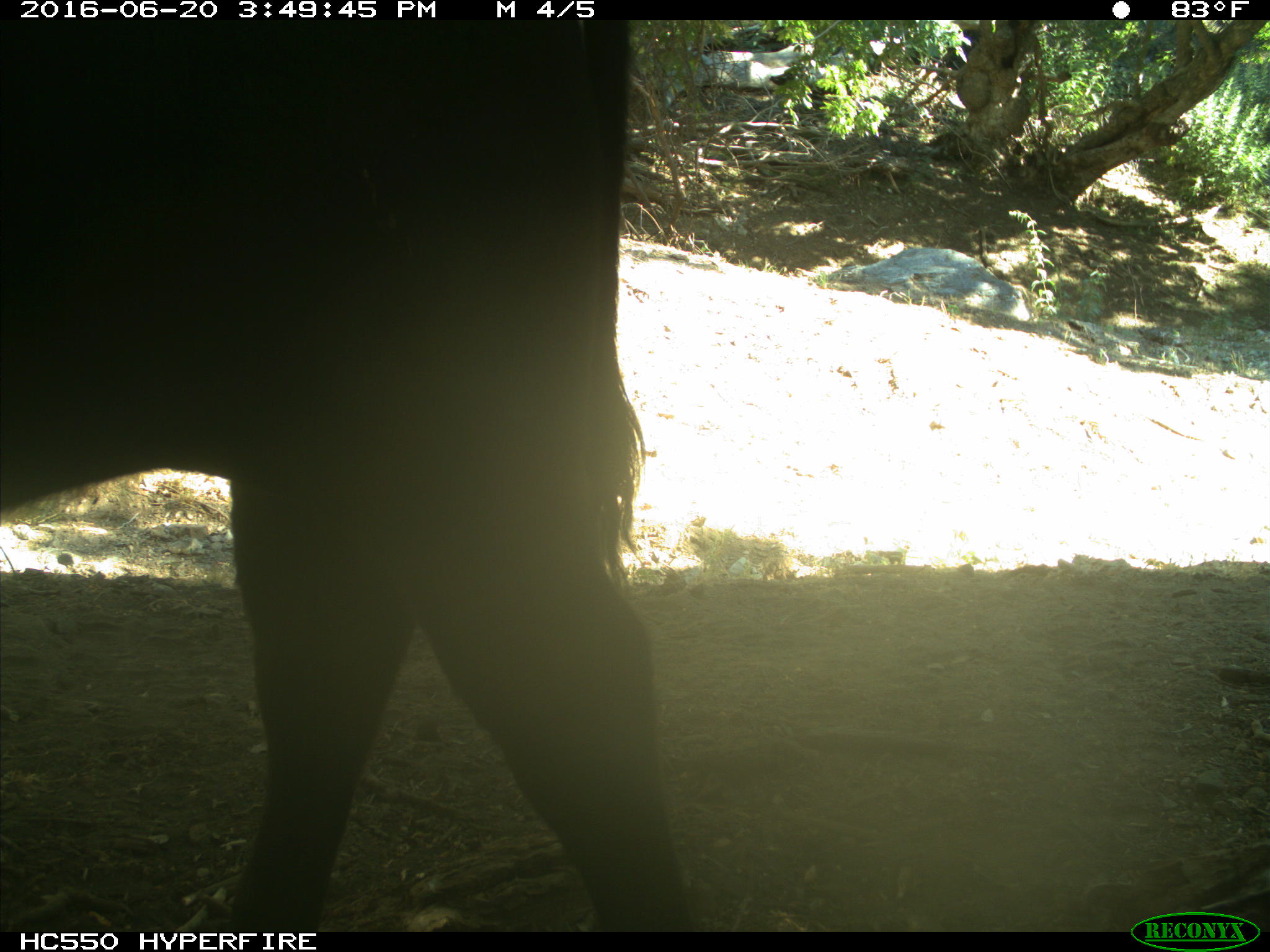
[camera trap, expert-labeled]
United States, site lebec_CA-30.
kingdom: Animalia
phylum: Chordata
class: Mammalia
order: Artiodactyla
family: Bovidae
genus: Bos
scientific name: Bos taurus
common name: domestic cow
Bos taurus (domestic cow).